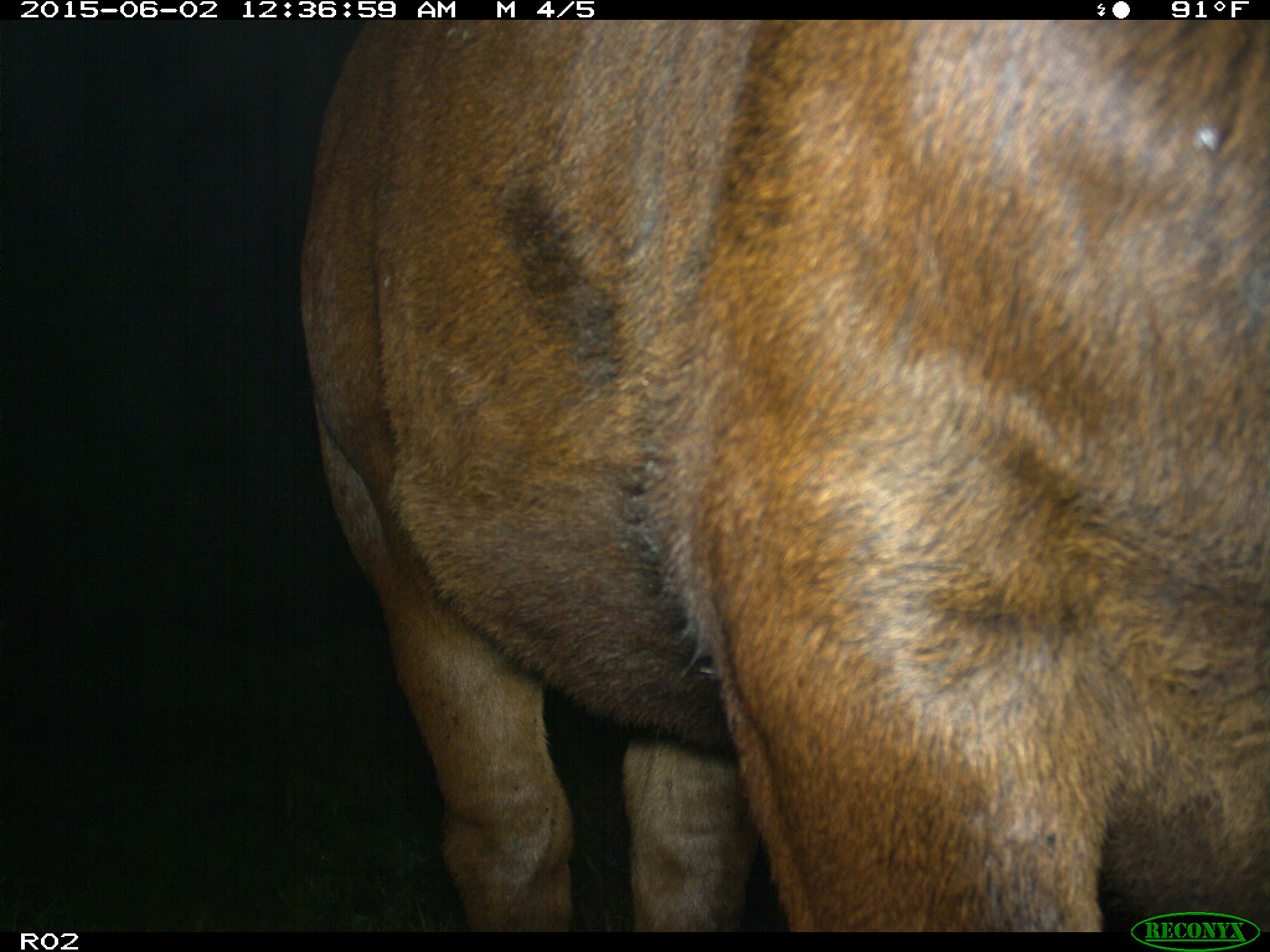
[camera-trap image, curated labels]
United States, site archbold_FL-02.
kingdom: Animalia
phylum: Chordata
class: Mammalia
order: Artiodactyla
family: Bovidae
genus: Bos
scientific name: Bos taurus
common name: domestic cow